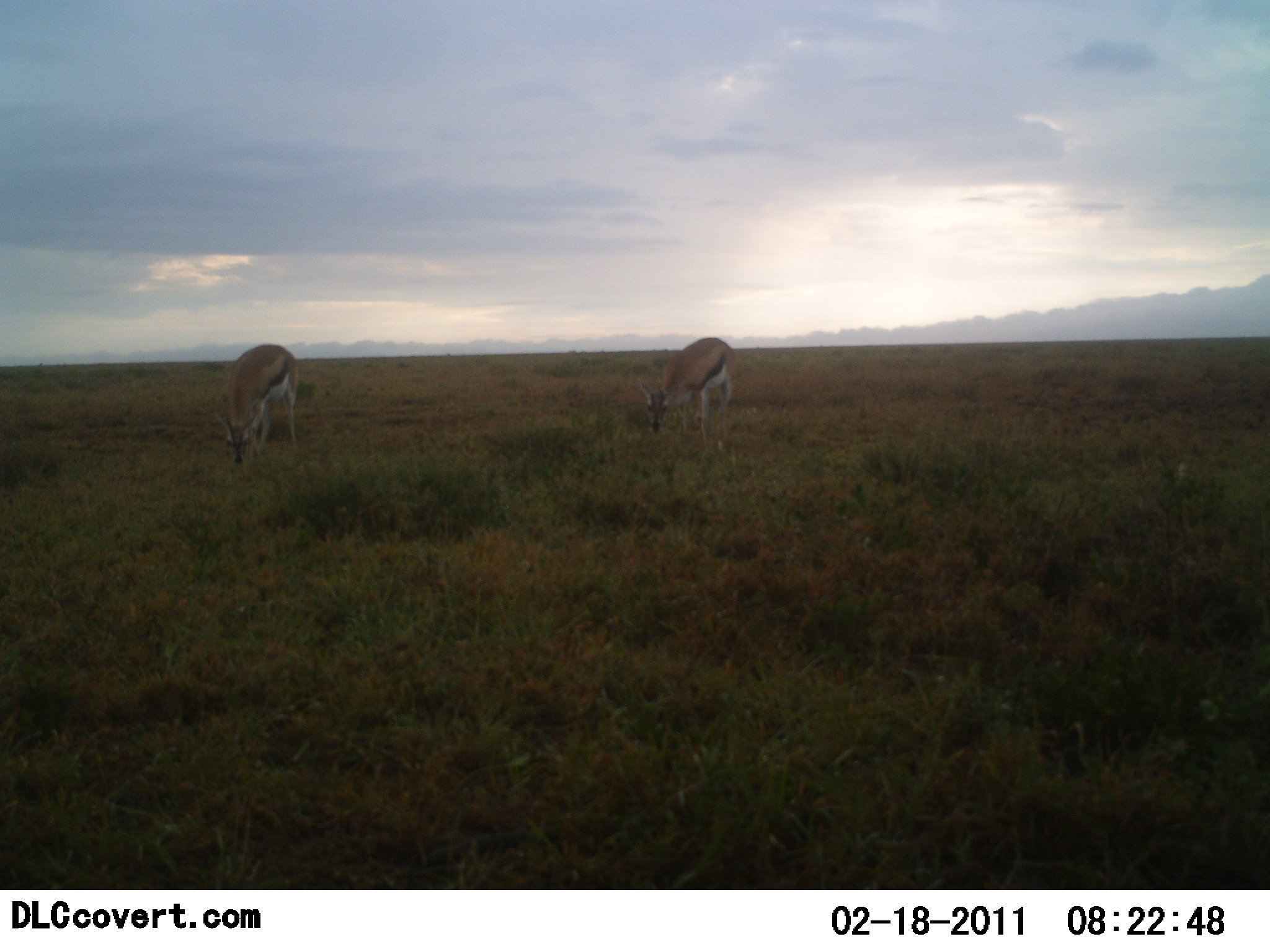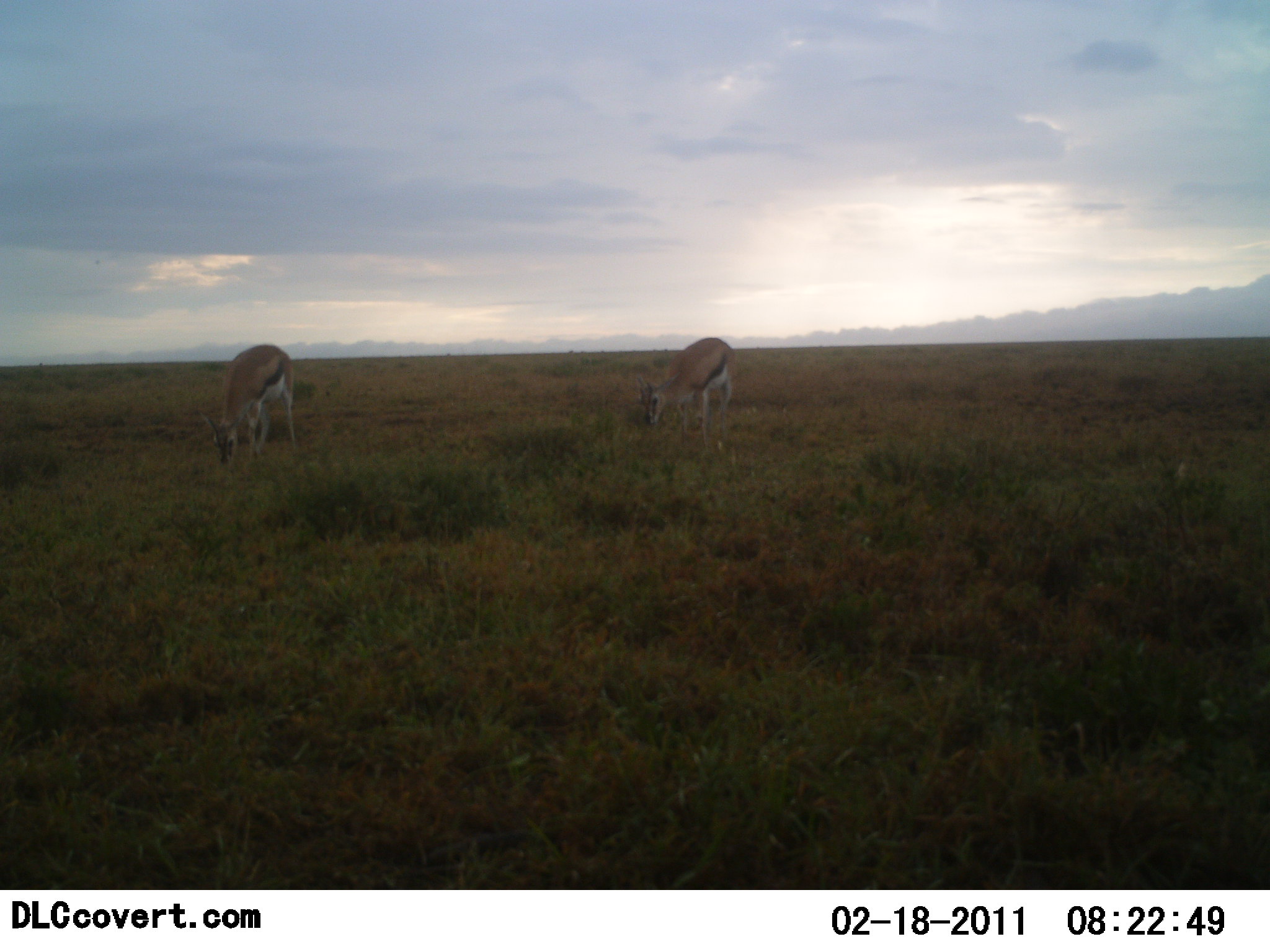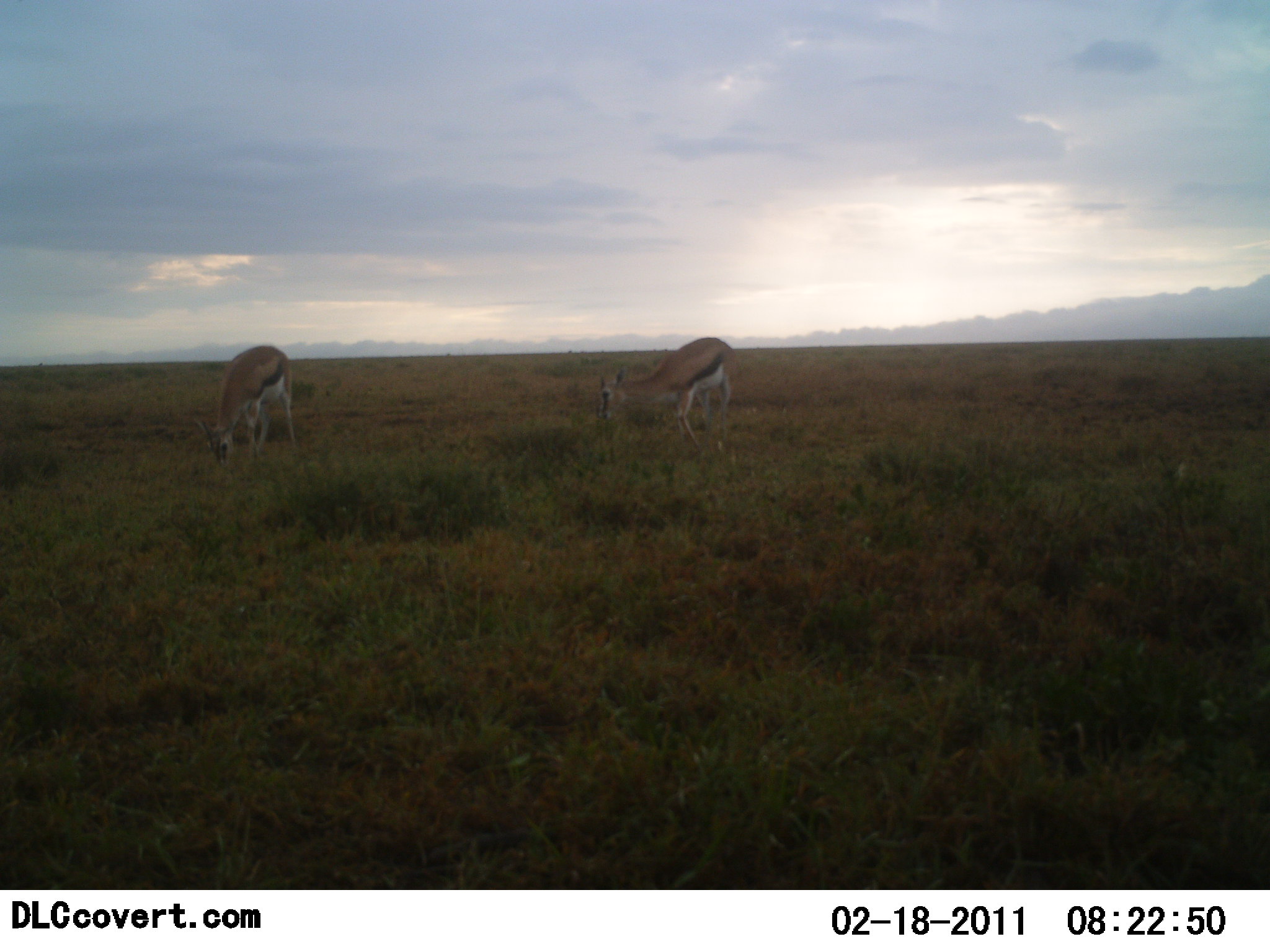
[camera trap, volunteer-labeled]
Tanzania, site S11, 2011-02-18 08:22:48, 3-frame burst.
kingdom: Animalia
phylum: Chordata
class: Mammalia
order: Artiodactyla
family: Bovidae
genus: Eudorcas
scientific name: Eudorcas thomsonii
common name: thomson's gazelle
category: gazellethomsons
Gazellethomsons (thomson's gazelle) (Eudorcas thomsonii), count 2. Behavior (volunteer vote fractions): standing 14%, resting 0%, moving 7%, interacting 0%. Young present (vote fraction): 7%. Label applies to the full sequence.